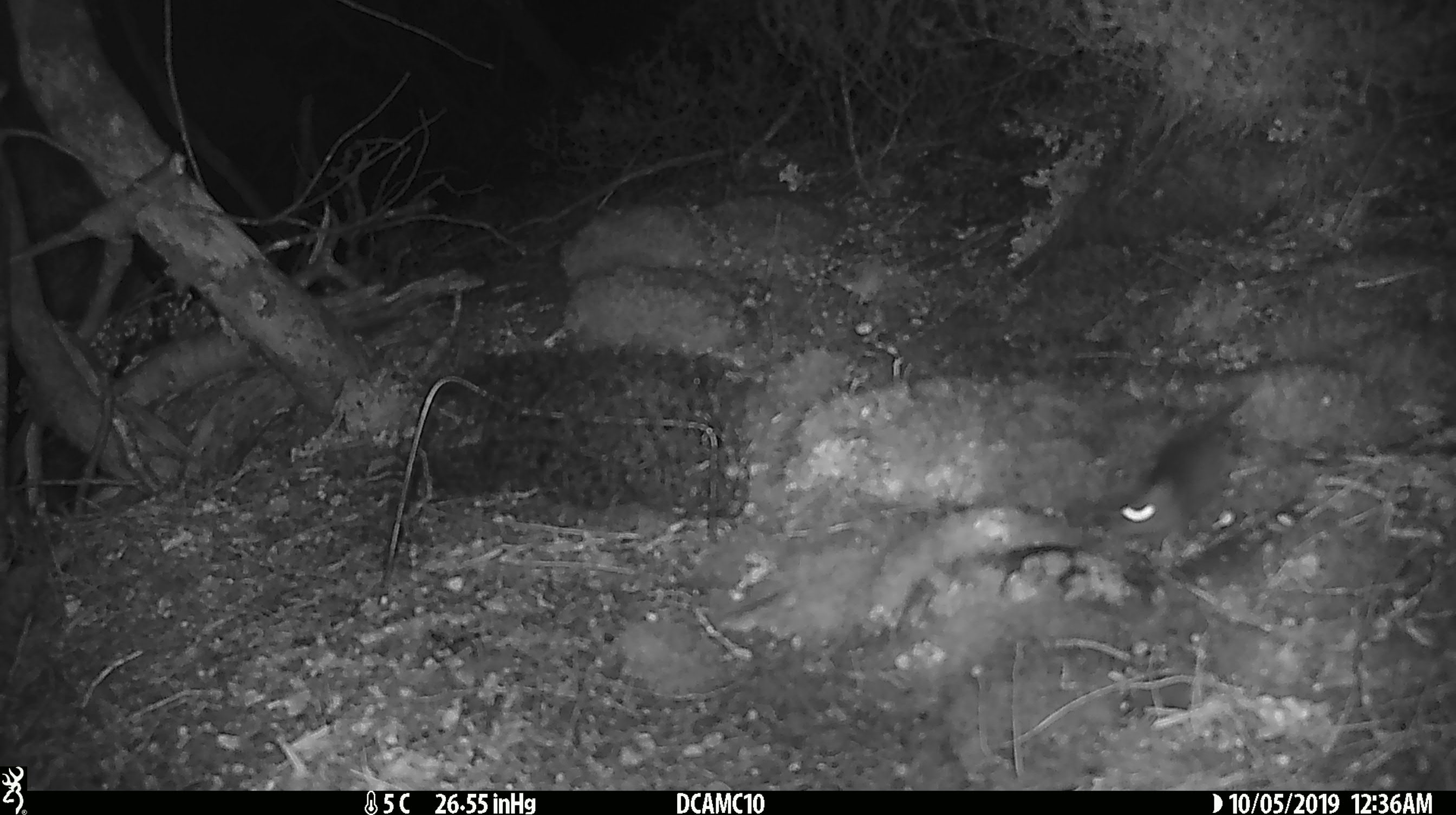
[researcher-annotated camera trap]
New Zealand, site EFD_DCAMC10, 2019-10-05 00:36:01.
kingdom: Animalia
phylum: Chordata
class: Mammalia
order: Rodentia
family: Muridae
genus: Mus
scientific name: Mus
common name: mouse